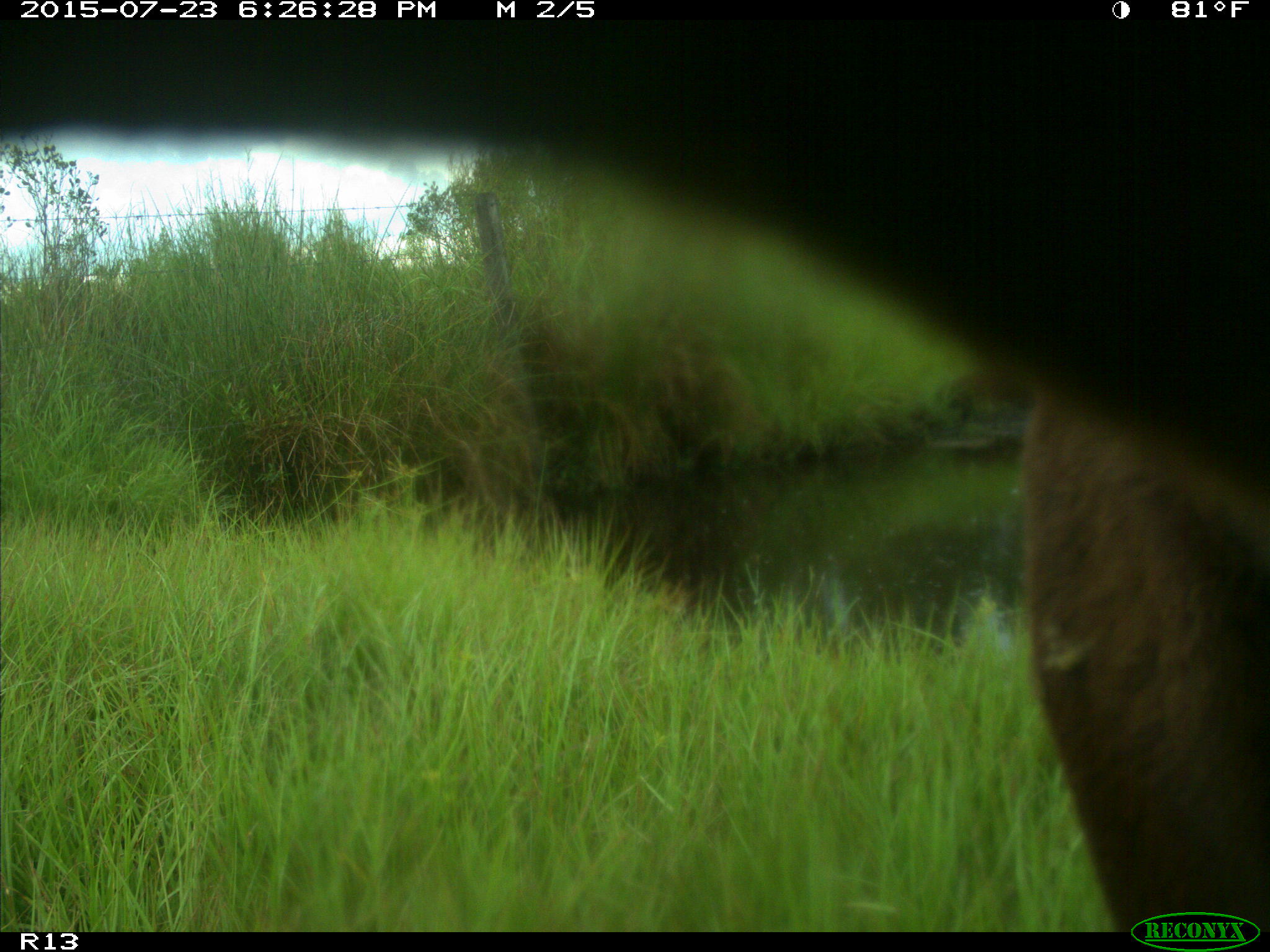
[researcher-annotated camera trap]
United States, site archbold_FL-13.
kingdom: Animalia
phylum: Chordata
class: Mammalia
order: Artiodactyla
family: Bovidae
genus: Bos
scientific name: Bos taurus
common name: domestic cow